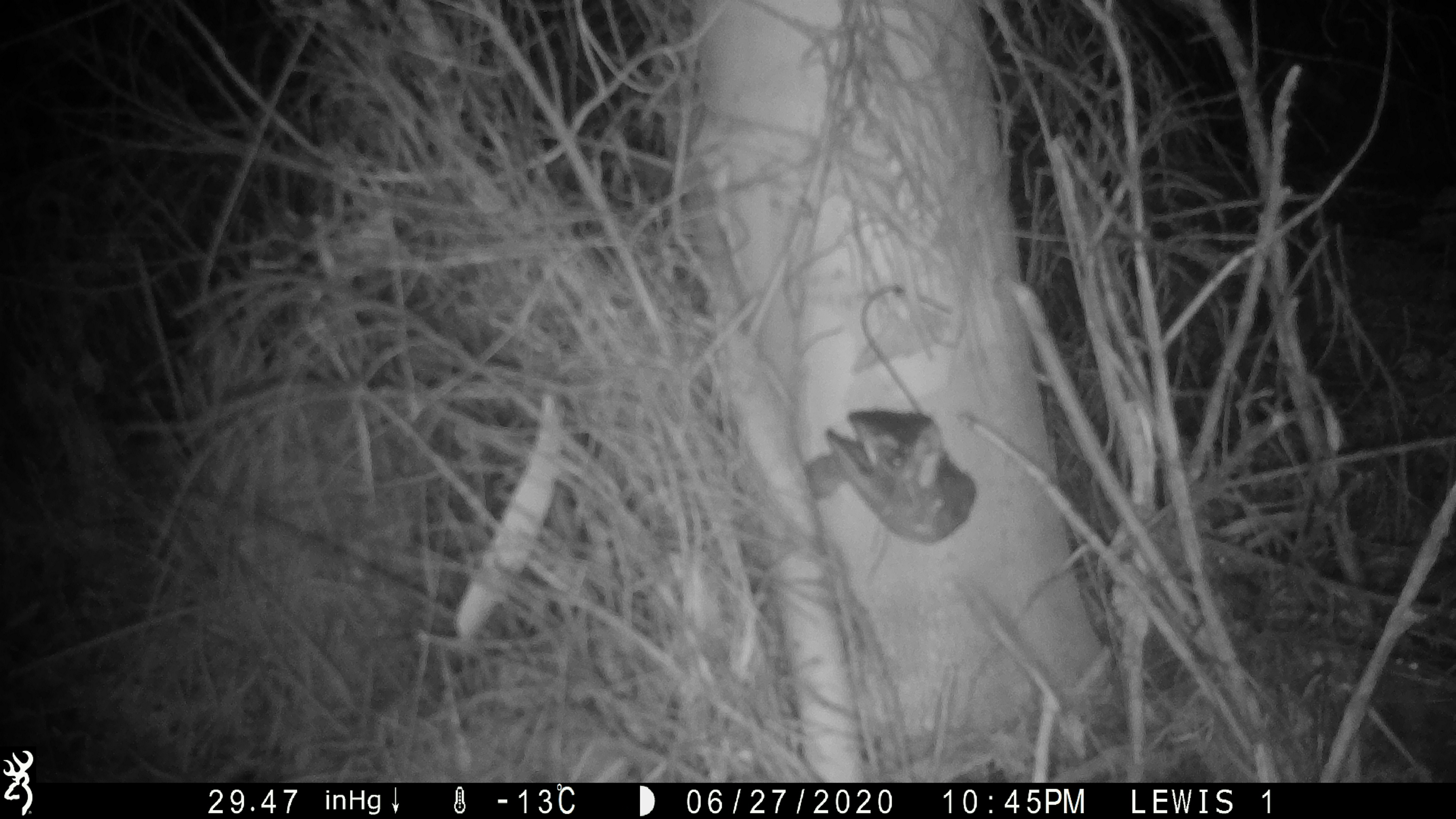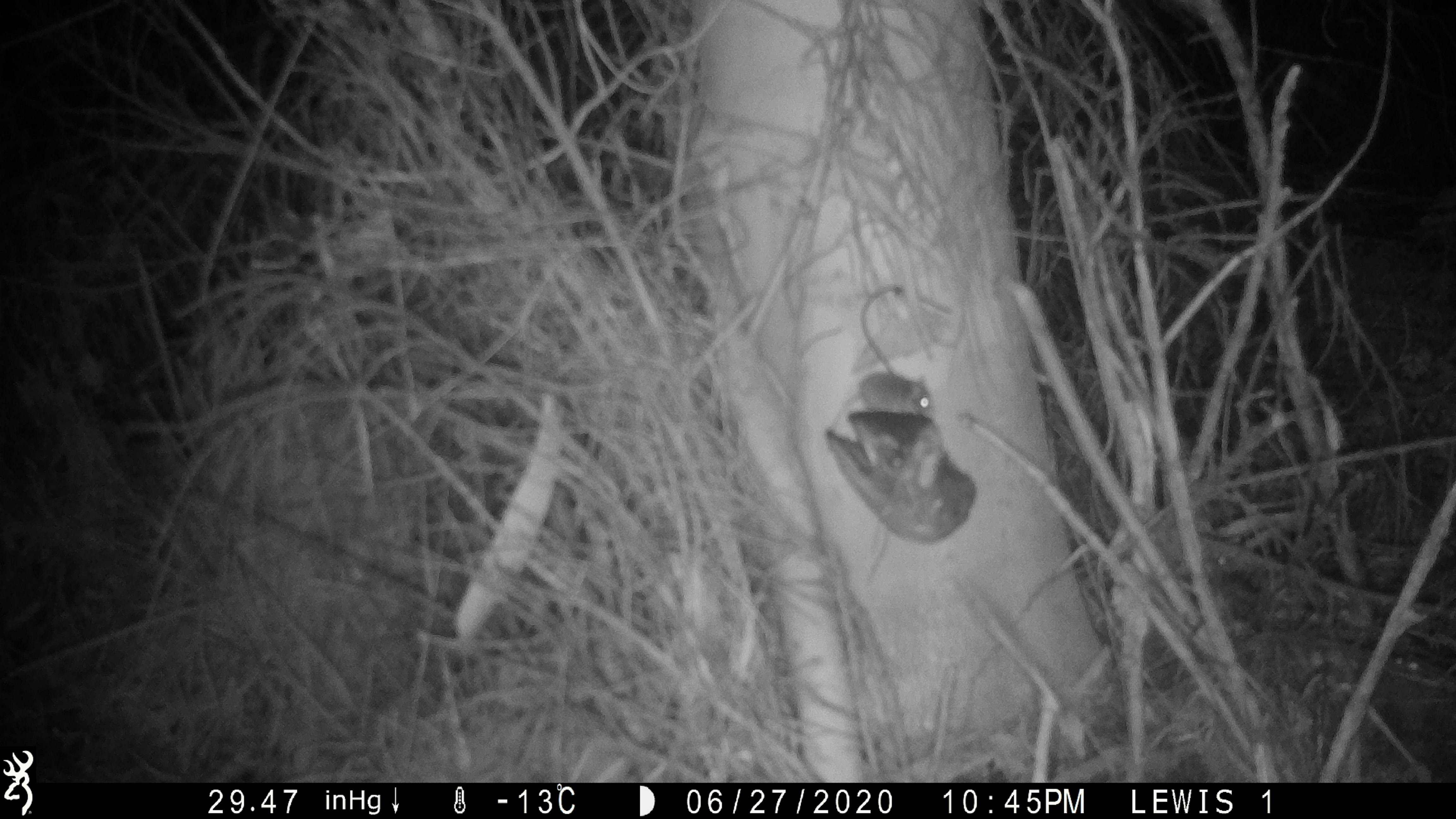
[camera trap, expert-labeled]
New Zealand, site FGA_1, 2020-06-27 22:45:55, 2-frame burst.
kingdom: Animalia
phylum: Chordata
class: Mammalia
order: Rodentia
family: Muridae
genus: Mus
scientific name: Mus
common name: mouse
Mouse (Mus).